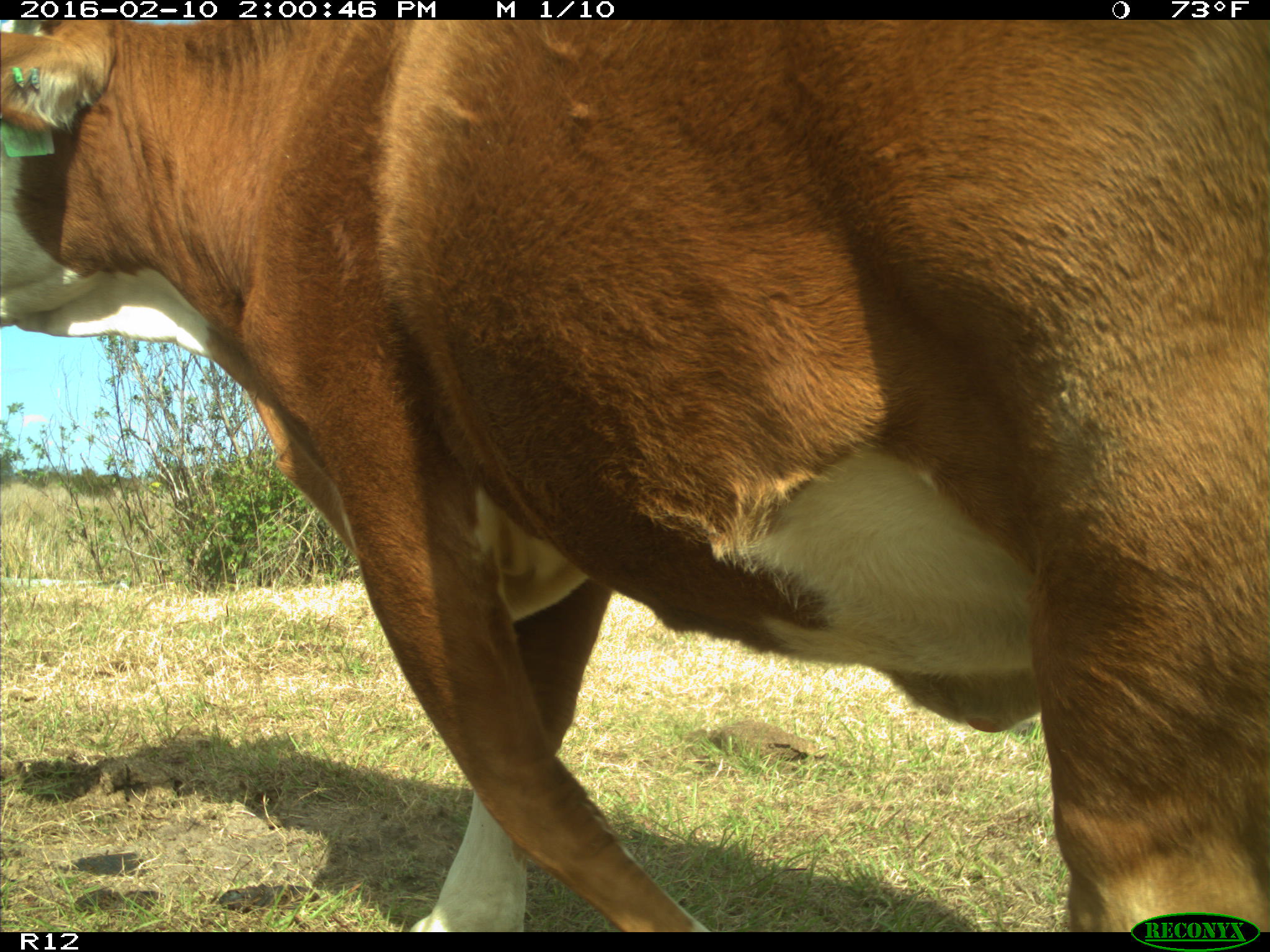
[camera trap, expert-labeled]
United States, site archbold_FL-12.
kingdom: Animalia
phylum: Chordata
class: Mammalia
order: Artiodactyla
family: Bovidae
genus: Bos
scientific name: Bos taurus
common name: domestic cow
Bos taurus (domestic cow).